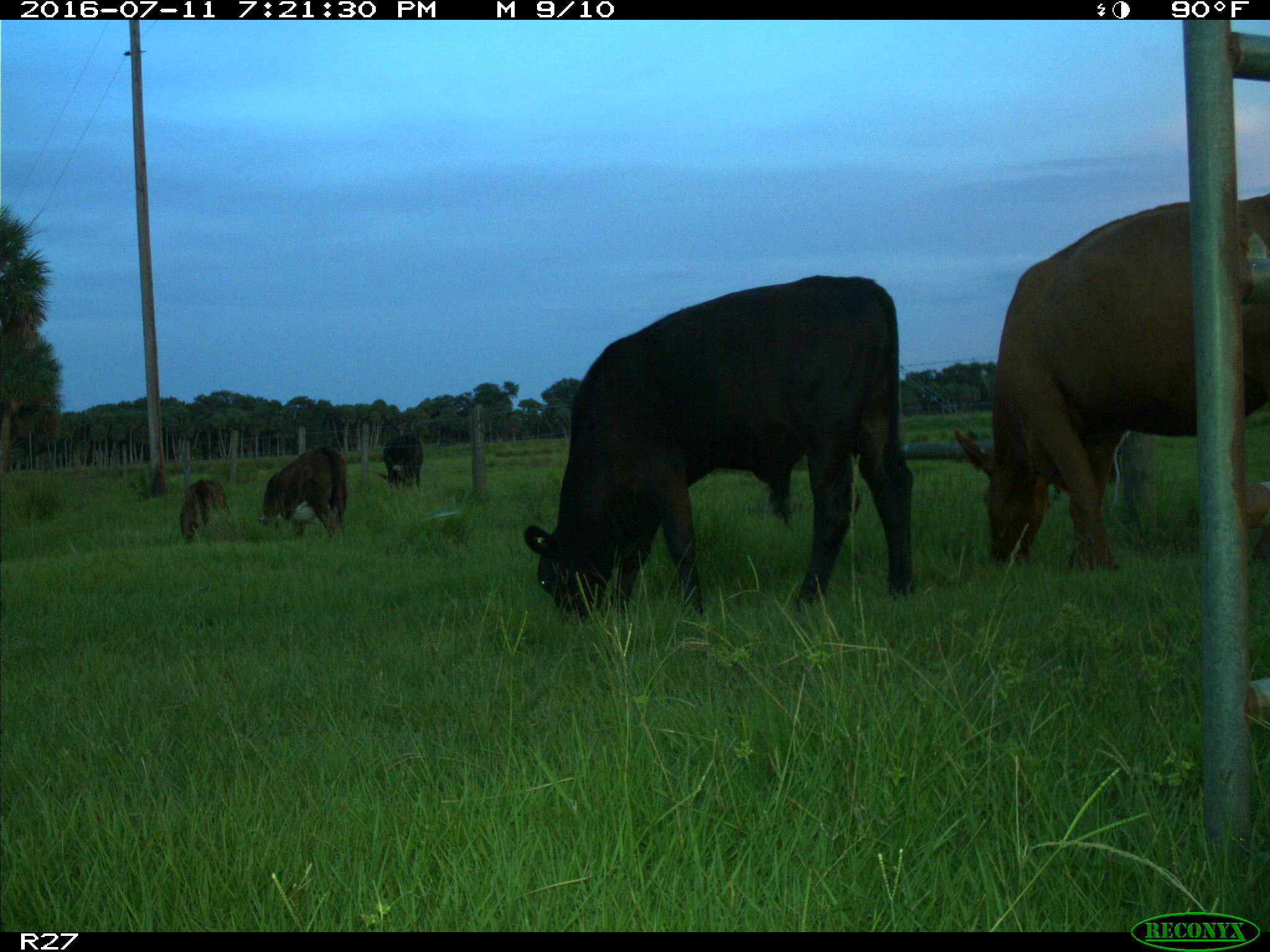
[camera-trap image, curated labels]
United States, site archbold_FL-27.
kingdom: Animalia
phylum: Chordata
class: Mammalia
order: Artiodactyla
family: Bovidae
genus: Bos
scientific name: Bos taurus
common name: domestic cow